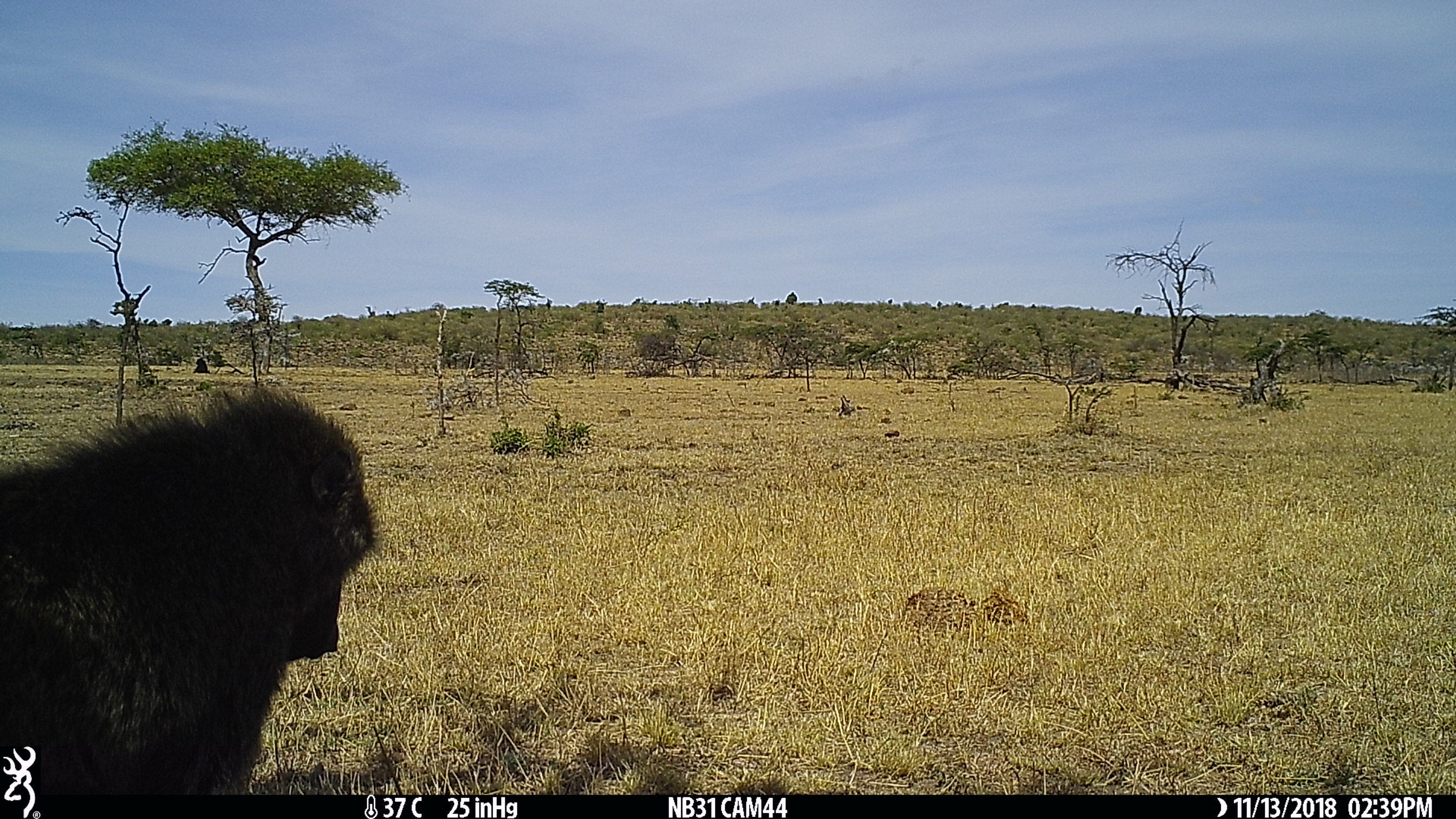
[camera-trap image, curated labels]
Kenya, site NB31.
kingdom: Animalia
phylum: Chordata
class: Mammalia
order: Primates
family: Cercopithecidae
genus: Papio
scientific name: Papio anubis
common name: olive baboon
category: baboon